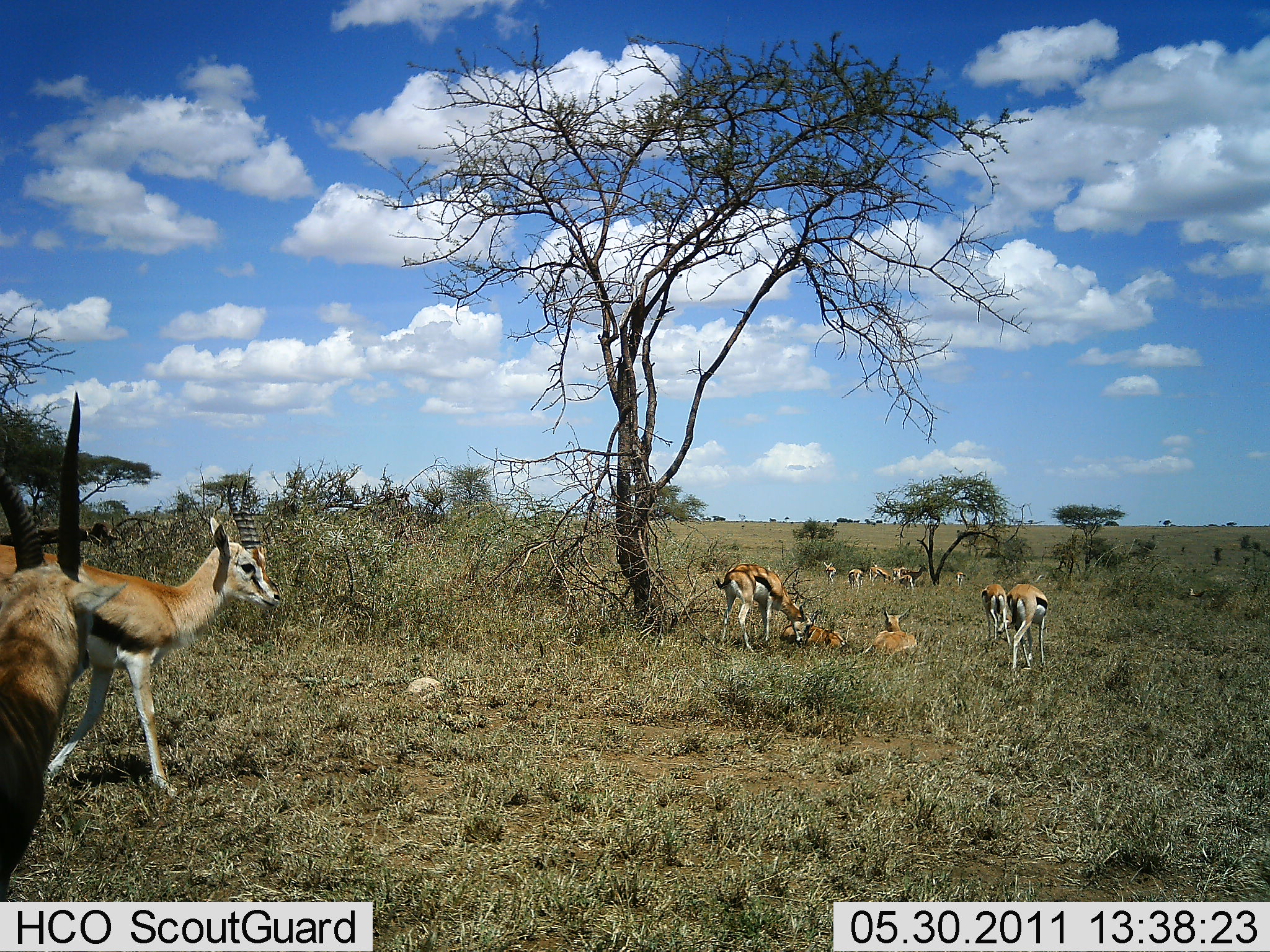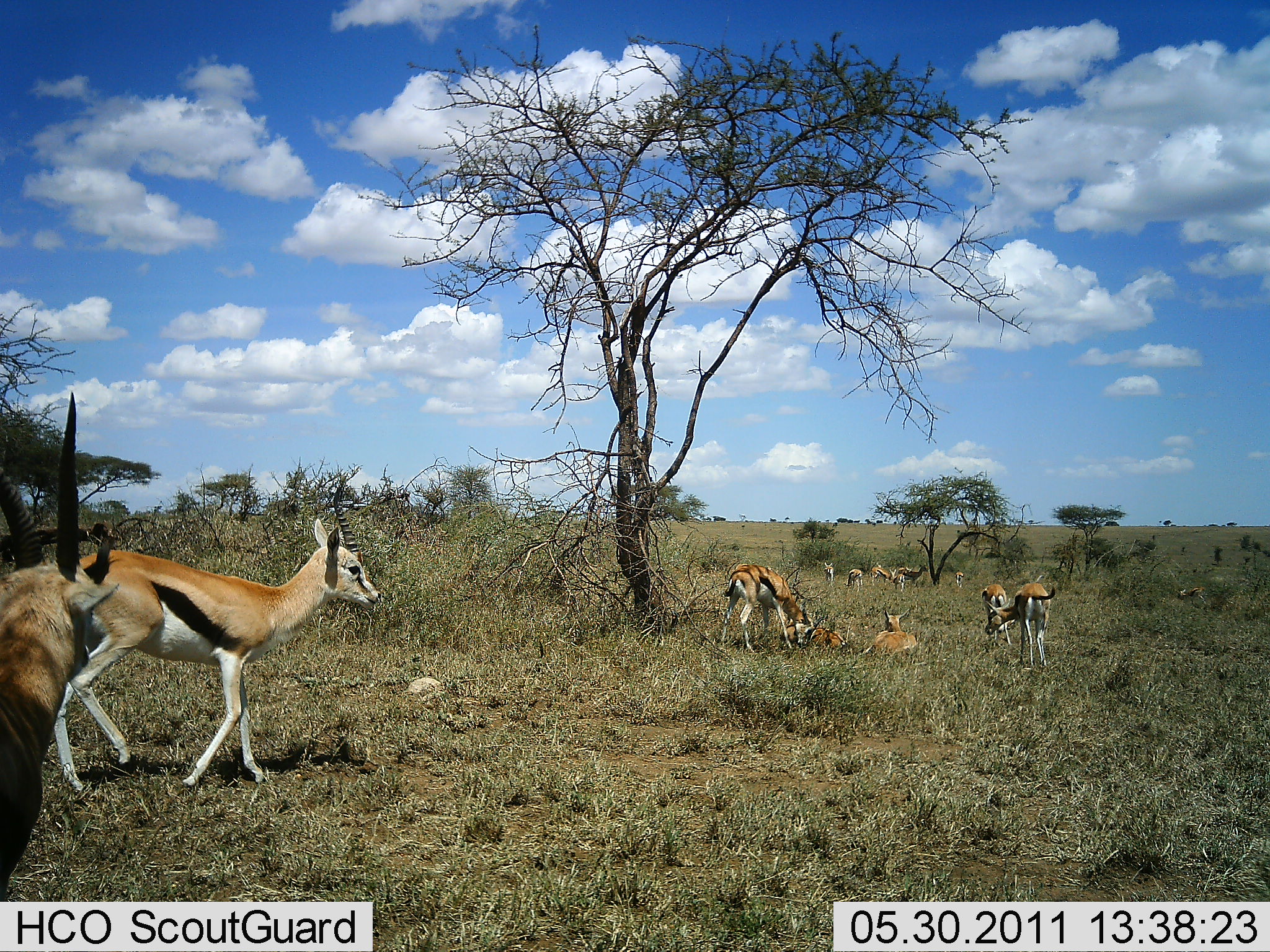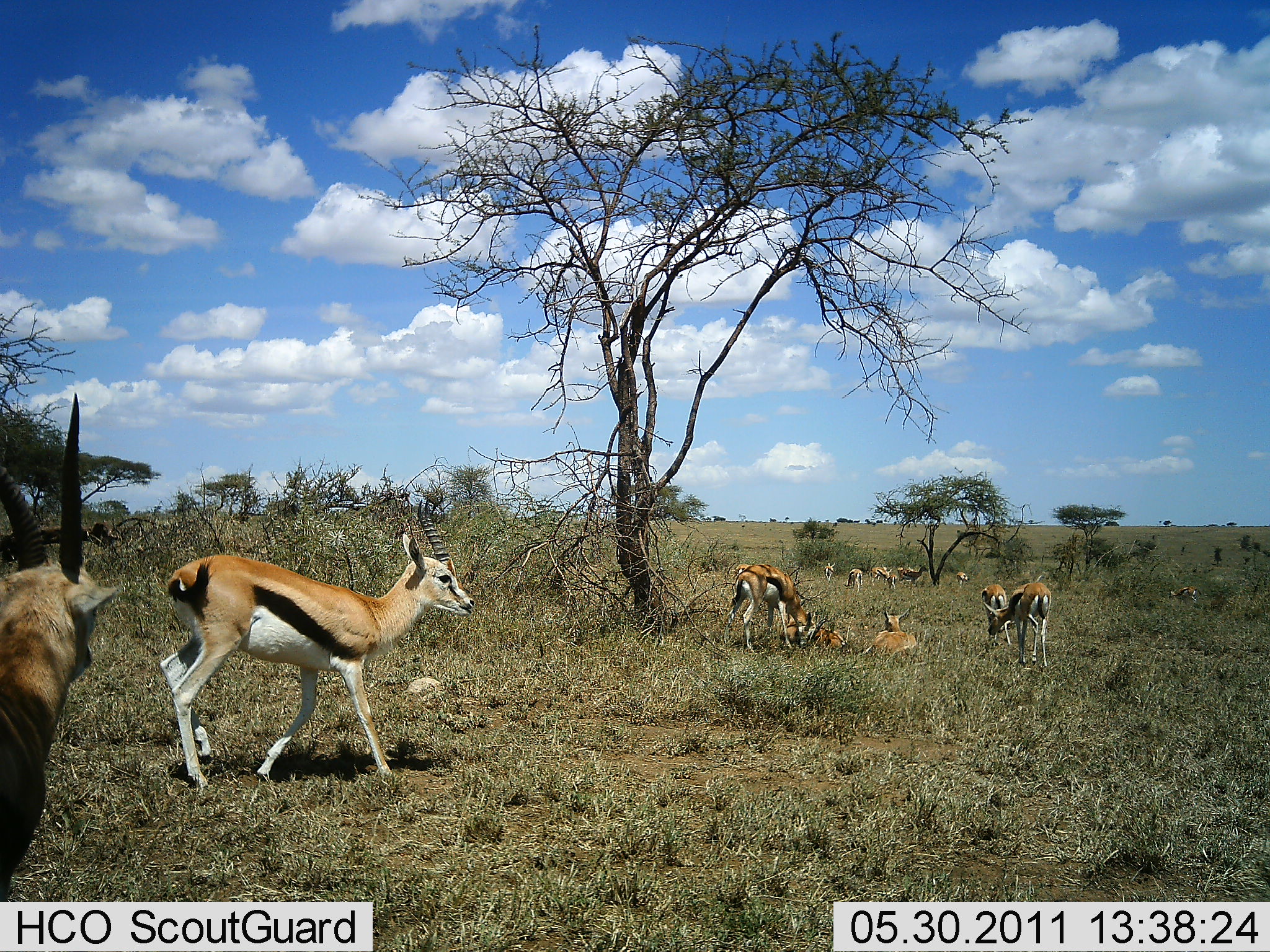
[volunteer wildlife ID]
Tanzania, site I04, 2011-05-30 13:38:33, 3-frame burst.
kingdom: Animalia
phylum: Chordata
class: Mammalia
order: Artiodactyla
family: Bovidae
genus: Eudorcas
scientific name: Eudorcas thomsonii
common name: thomson's gazelle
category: gazellethomsons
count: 11-50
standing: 75%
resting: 92%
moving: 75%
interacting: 50%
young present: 17%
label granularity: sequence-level